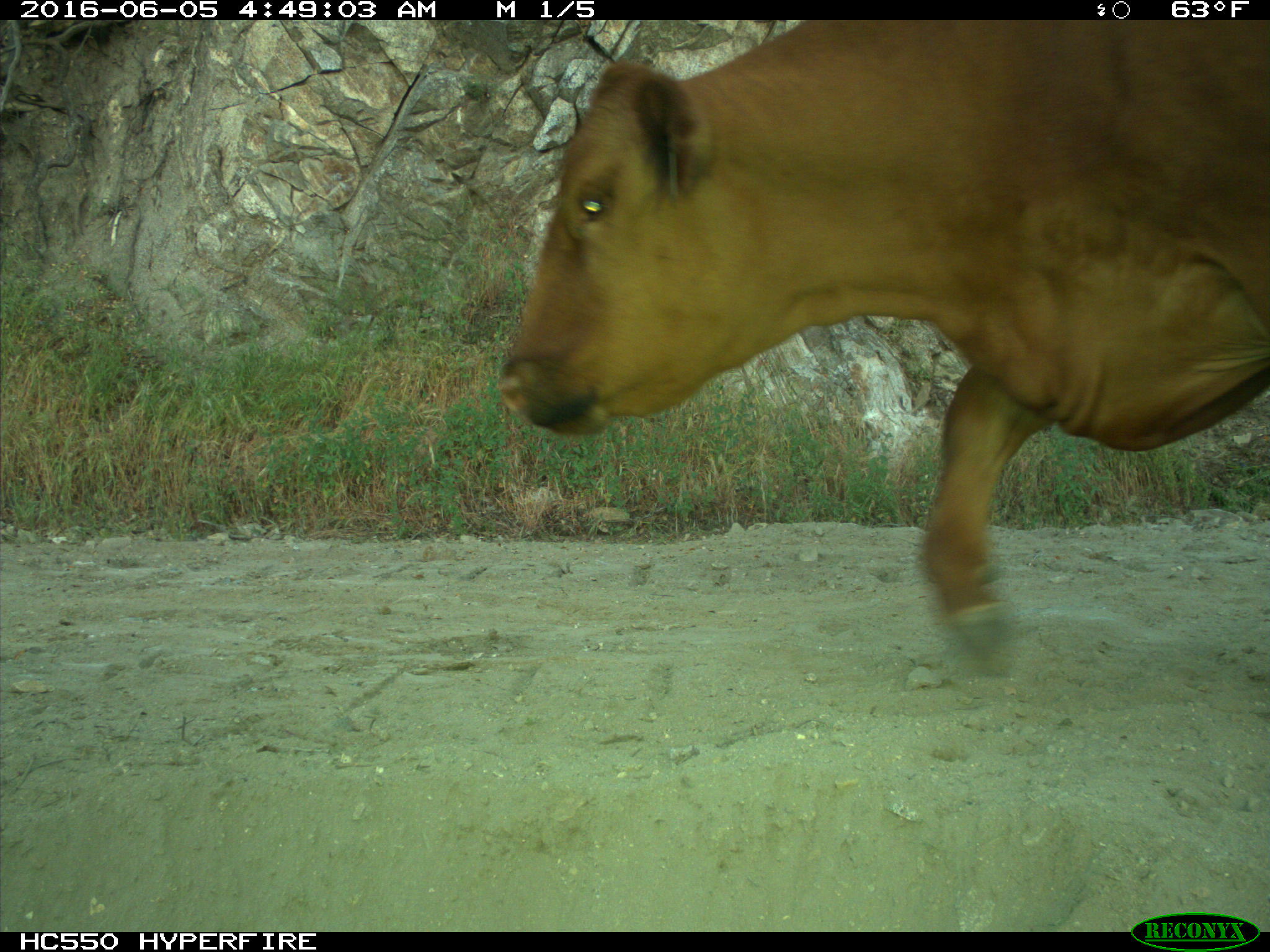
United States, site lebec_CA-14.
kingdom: Animalia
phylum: Chordata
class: Mammalia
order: Artiodactyla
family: Bovidae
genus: Bos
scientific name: Bos taurus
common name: domestic cow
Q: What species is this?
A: Bos taurus (domestic cow).